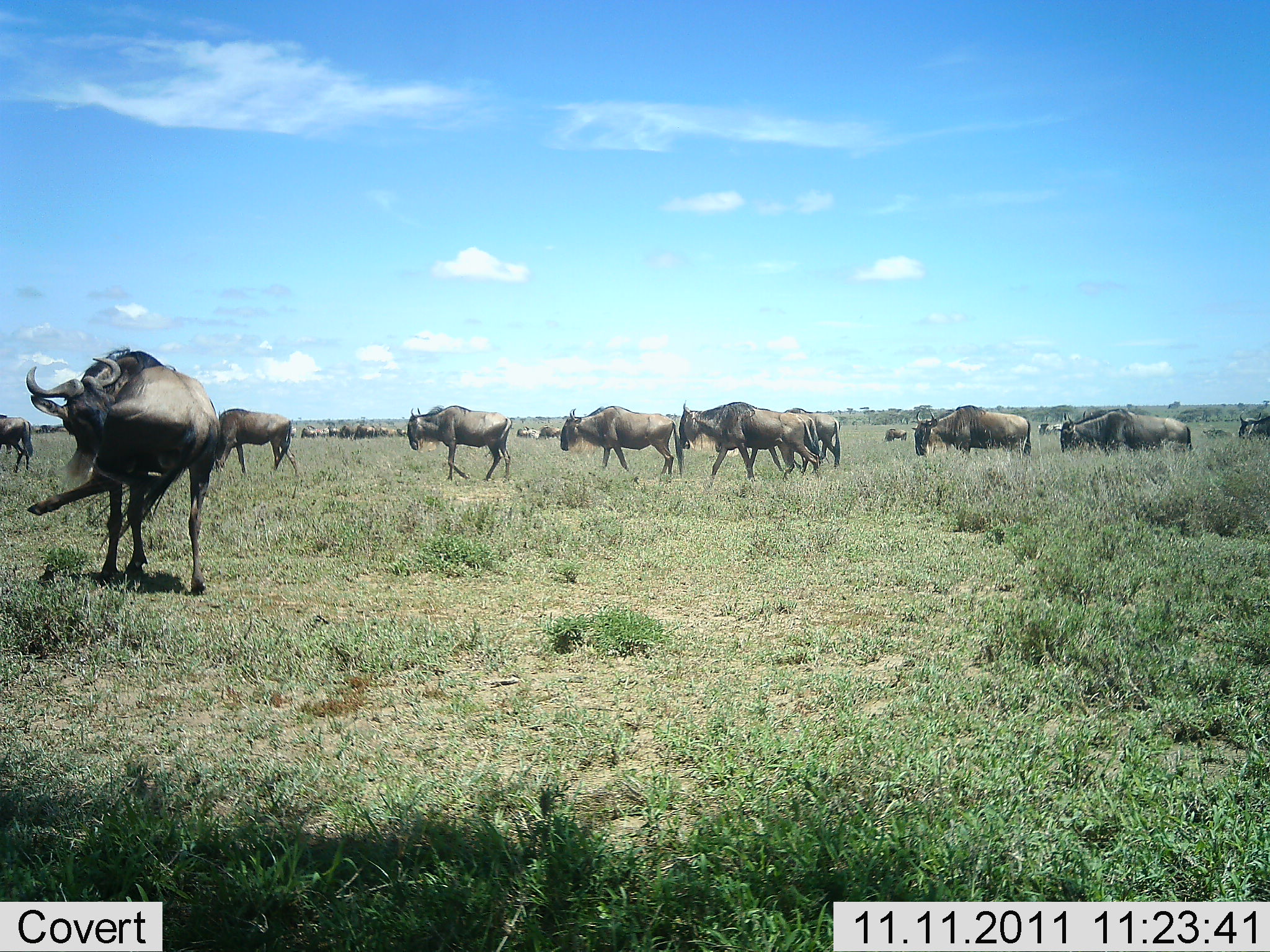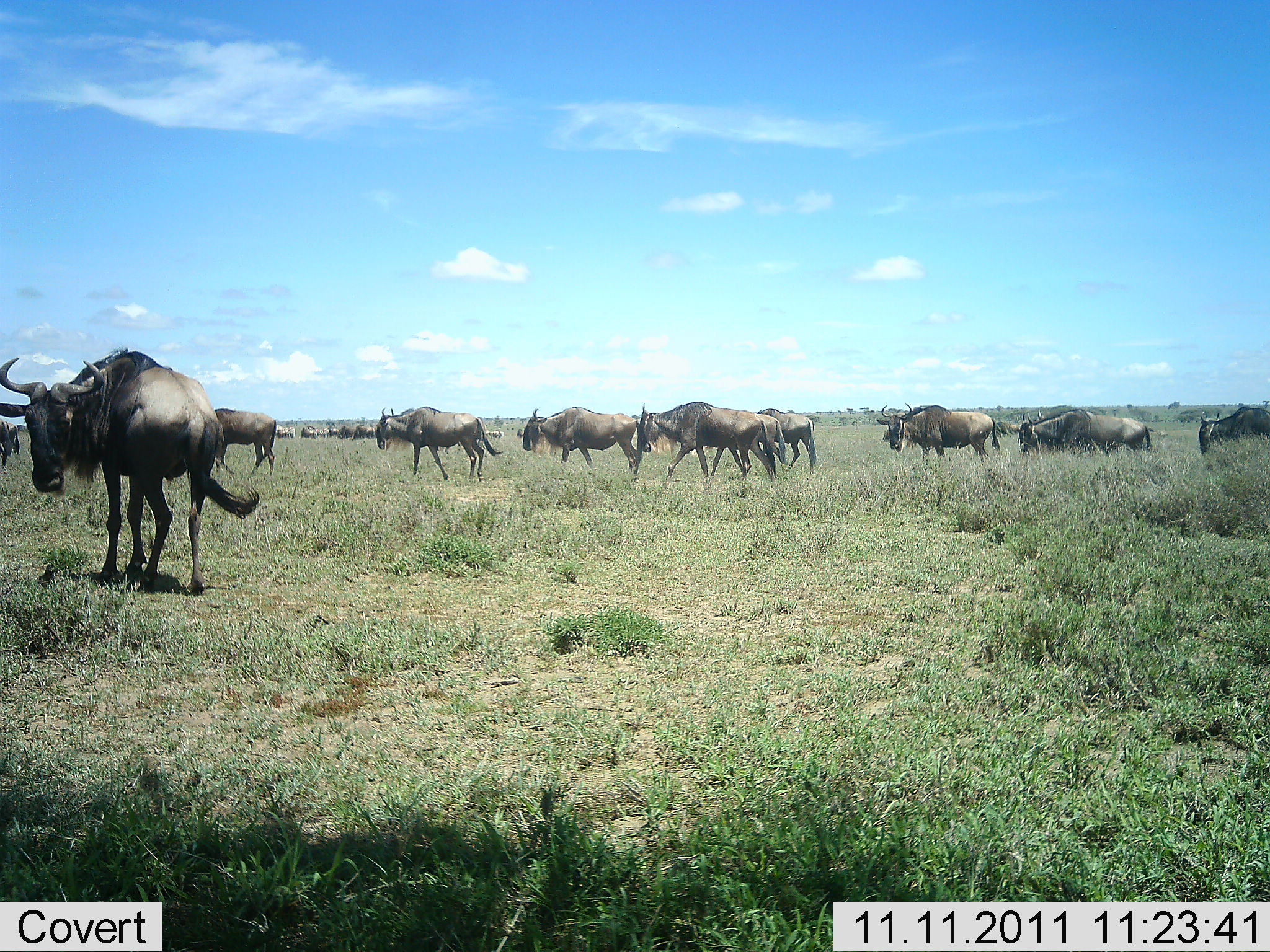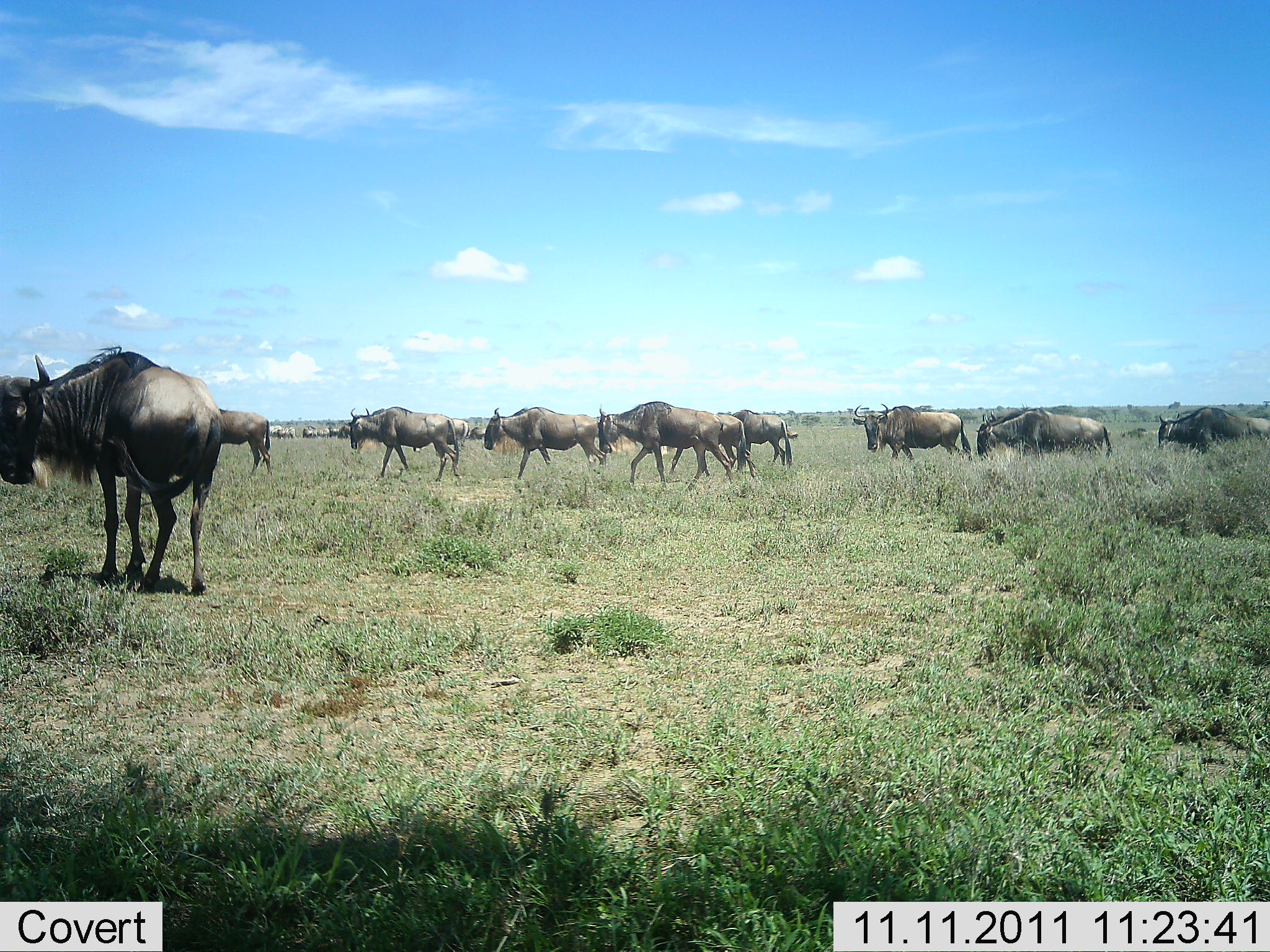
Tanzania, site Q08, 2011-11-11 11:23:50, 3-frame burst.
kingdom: Animalia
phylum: Chordata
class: Mammalia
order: Artiodactyla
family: Bovidae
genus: Connochaetes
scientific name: Connochaetes taurinus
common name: blue wildebeest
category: wildebeest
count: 11-50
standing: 38%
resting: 0%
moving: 100%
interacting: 0%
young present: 0%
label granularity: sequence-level